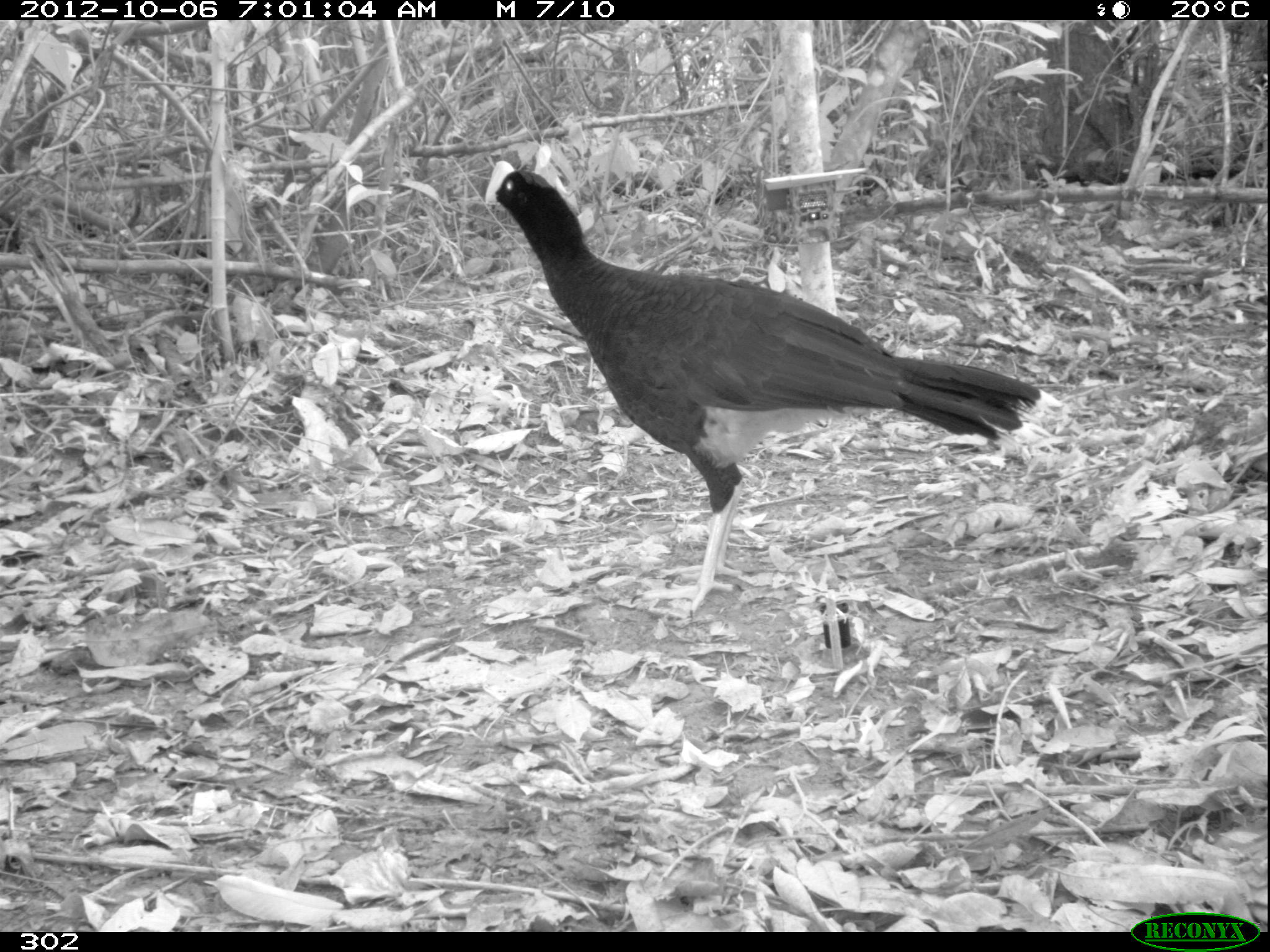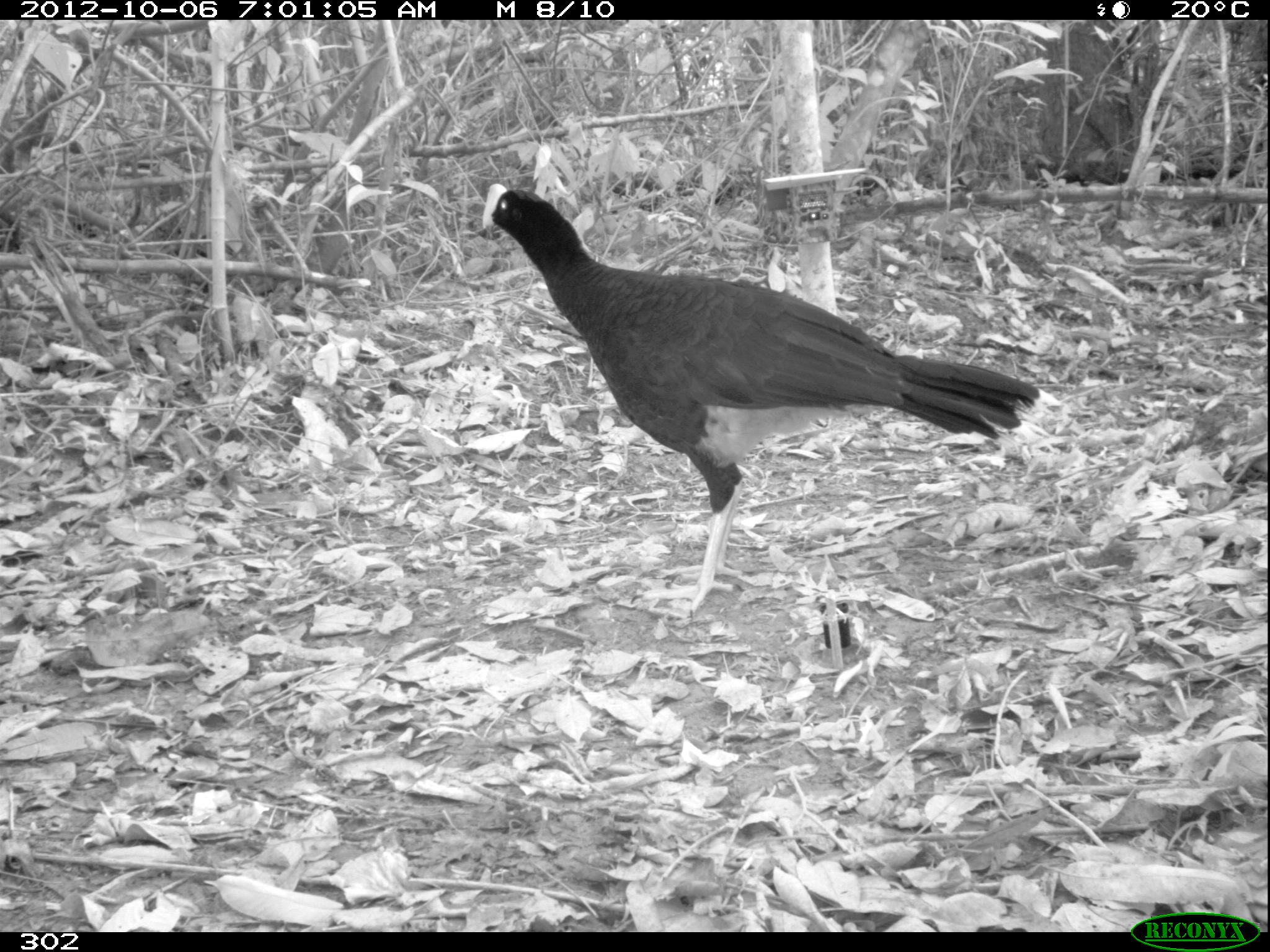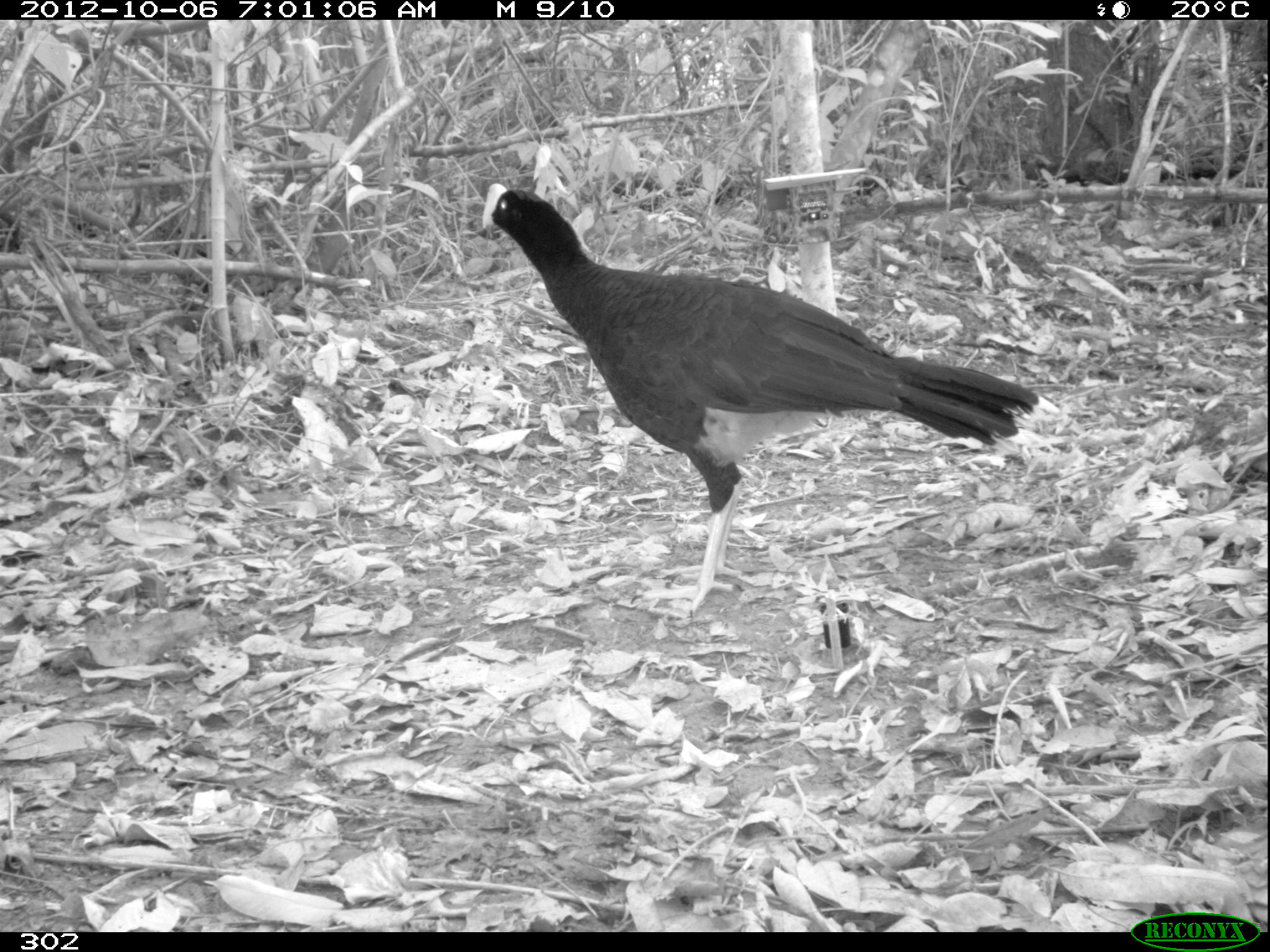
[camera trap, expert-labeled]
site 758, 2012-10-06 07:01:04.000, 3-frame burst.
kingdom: Animalia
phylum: Chordata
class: Aves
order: Galliformes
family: Cracidae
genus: Mitu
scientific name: Mitu tuberosum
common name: razor-billed curassow